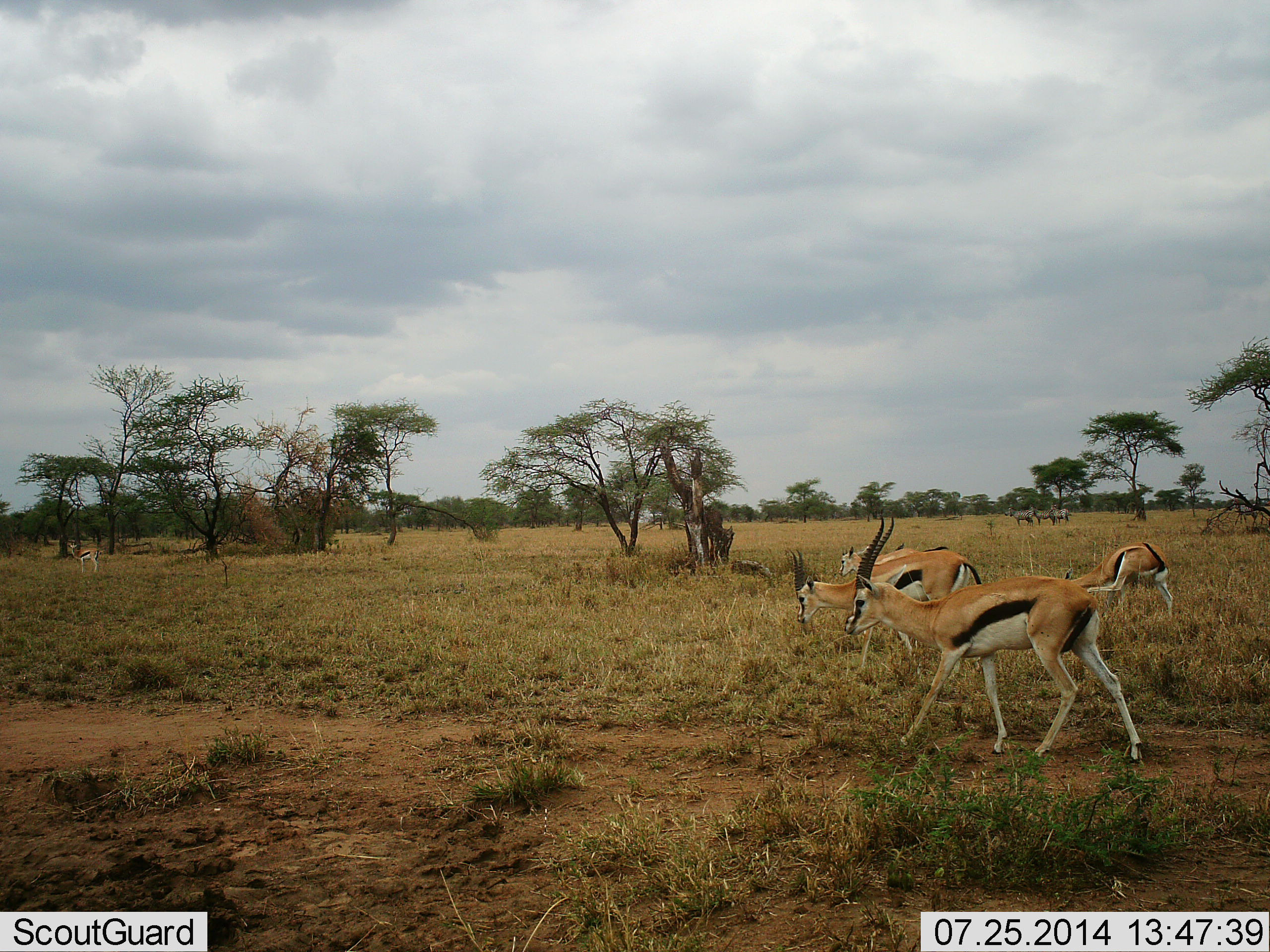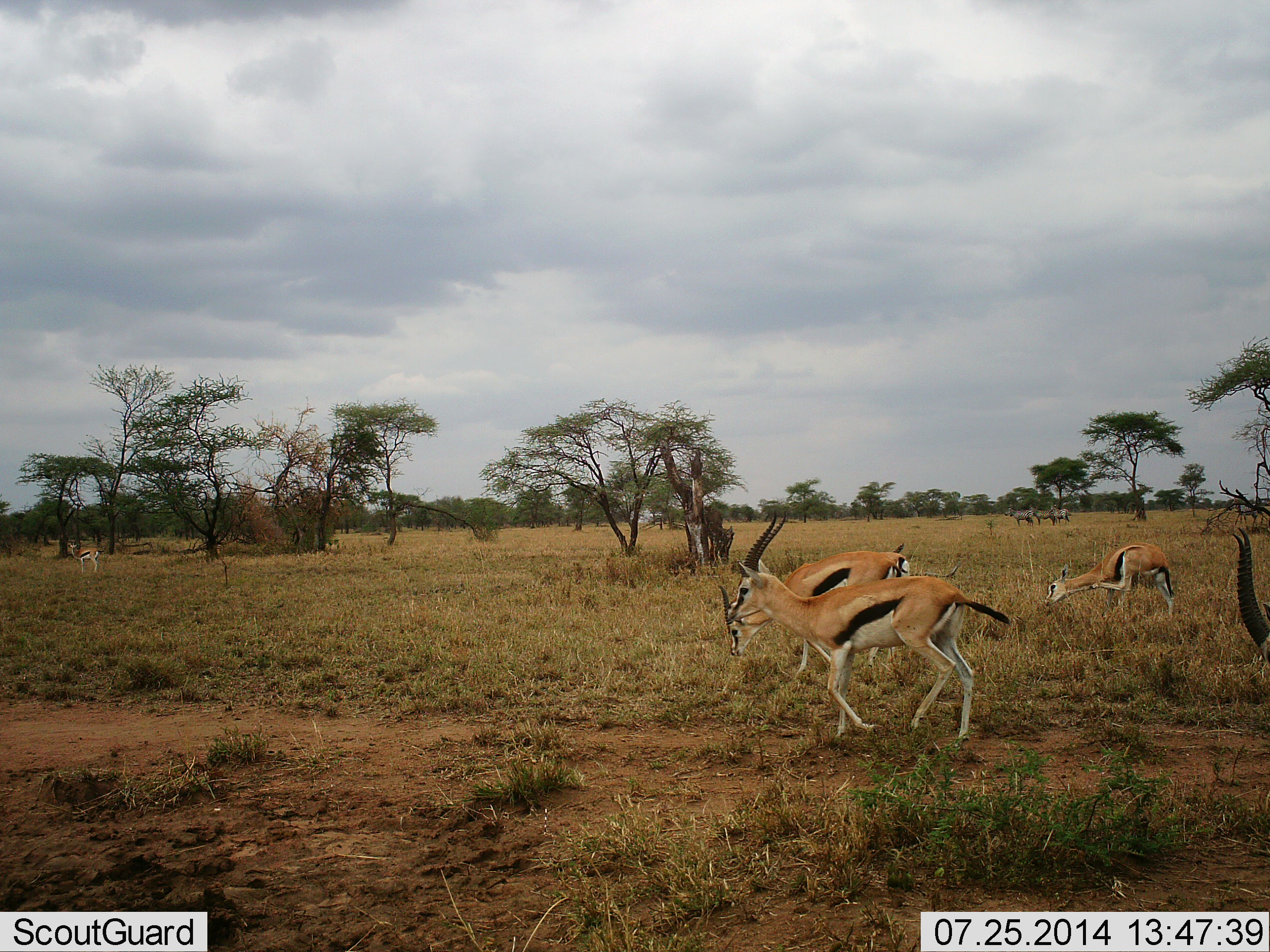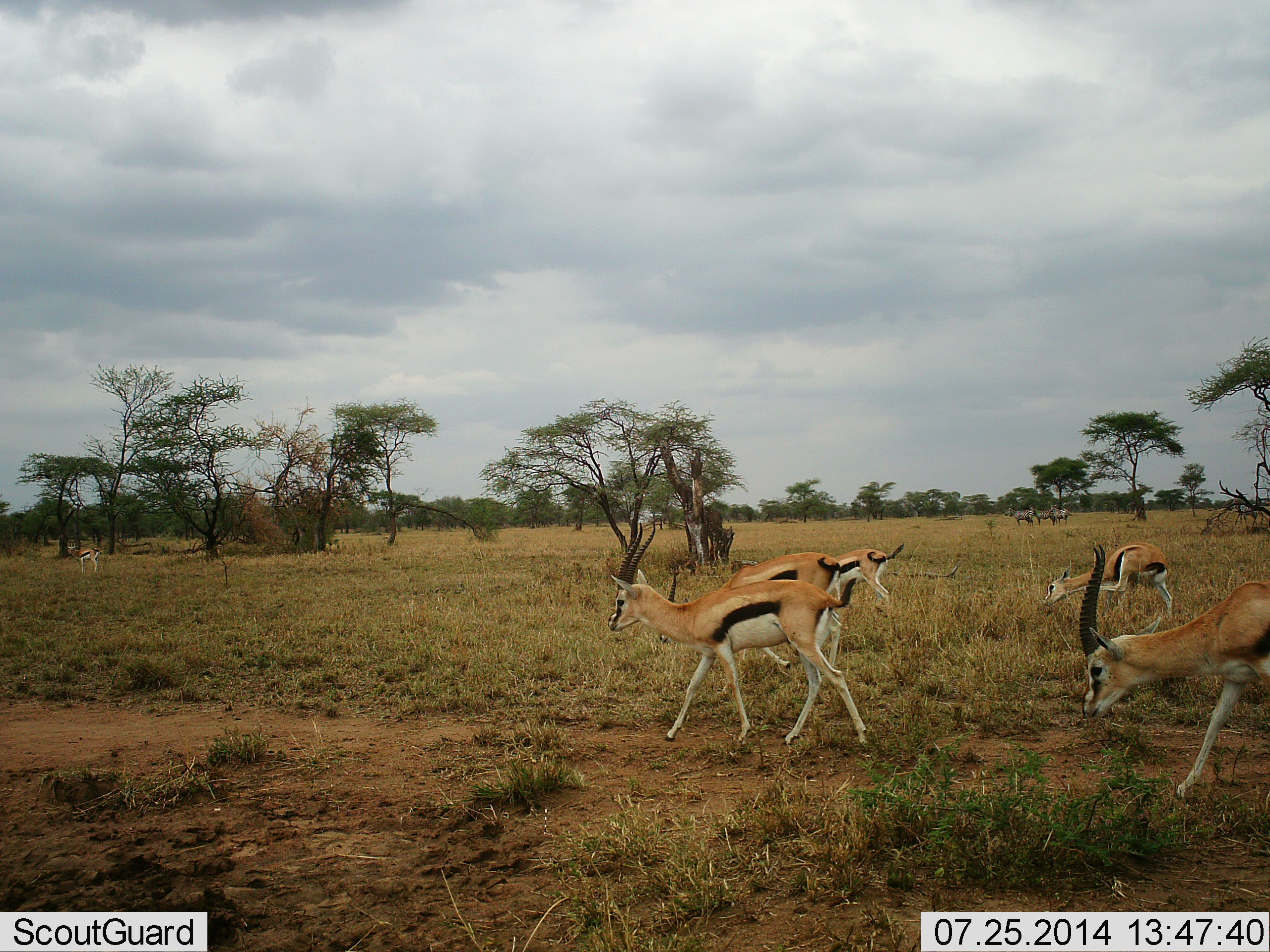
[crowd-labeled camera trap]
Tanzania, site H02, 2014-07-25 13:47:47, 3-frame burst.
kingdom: Animalia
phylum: Chordata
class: Mammalia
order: Artiodactyla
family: Bovidae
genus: Eudorcas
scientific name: Eudorcas thomsonii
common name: thomson's gazelle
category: gazellethomsons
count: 6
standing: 36%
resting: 0%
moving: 86%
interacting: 0%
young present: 0%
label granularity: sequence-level